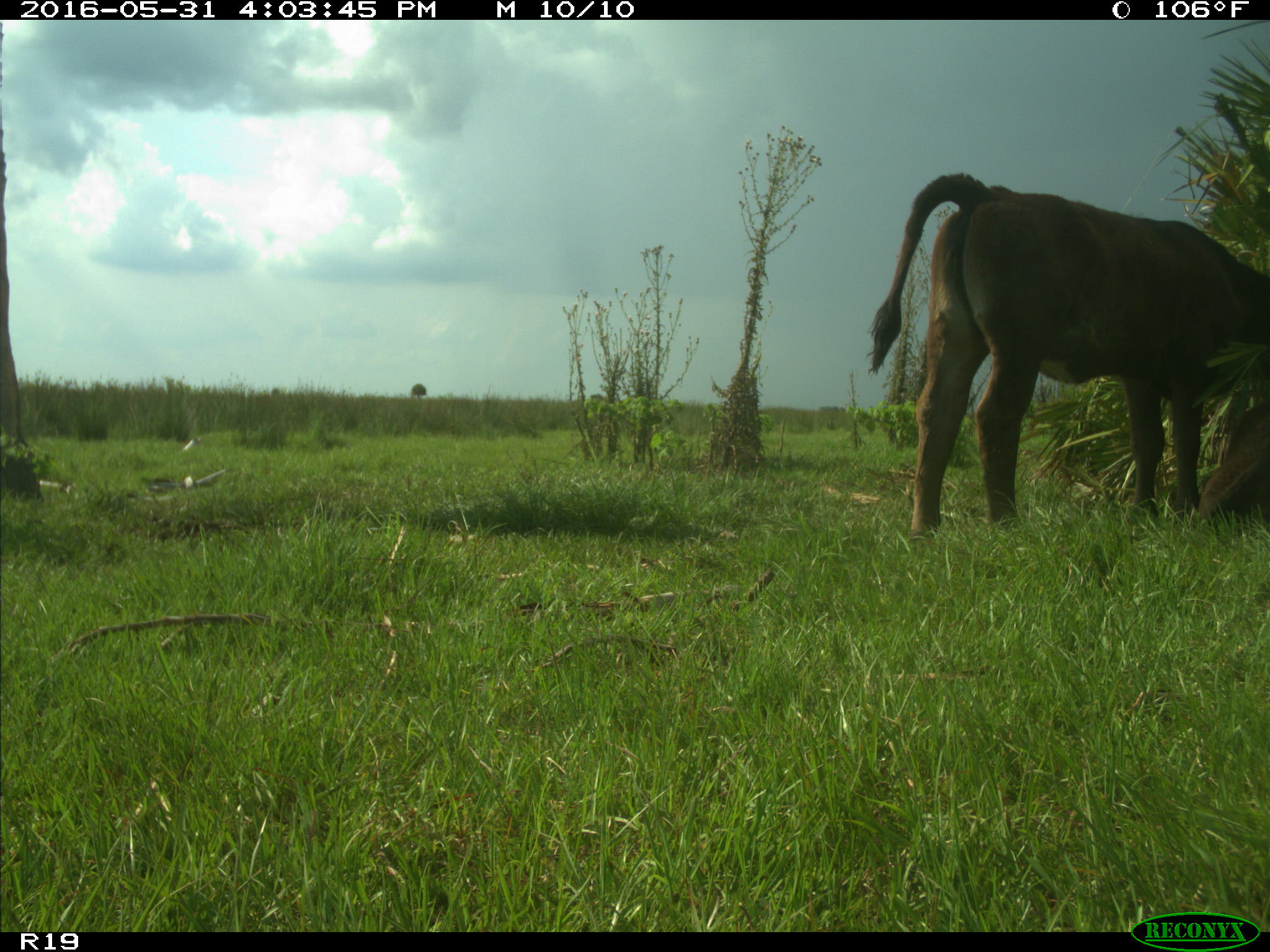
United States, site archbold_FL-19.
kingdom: Animalia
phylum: Chordata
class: Mammalia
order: Artiodactyla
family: Bovidae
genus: Bos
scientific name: Bos taurus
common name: domestic cow